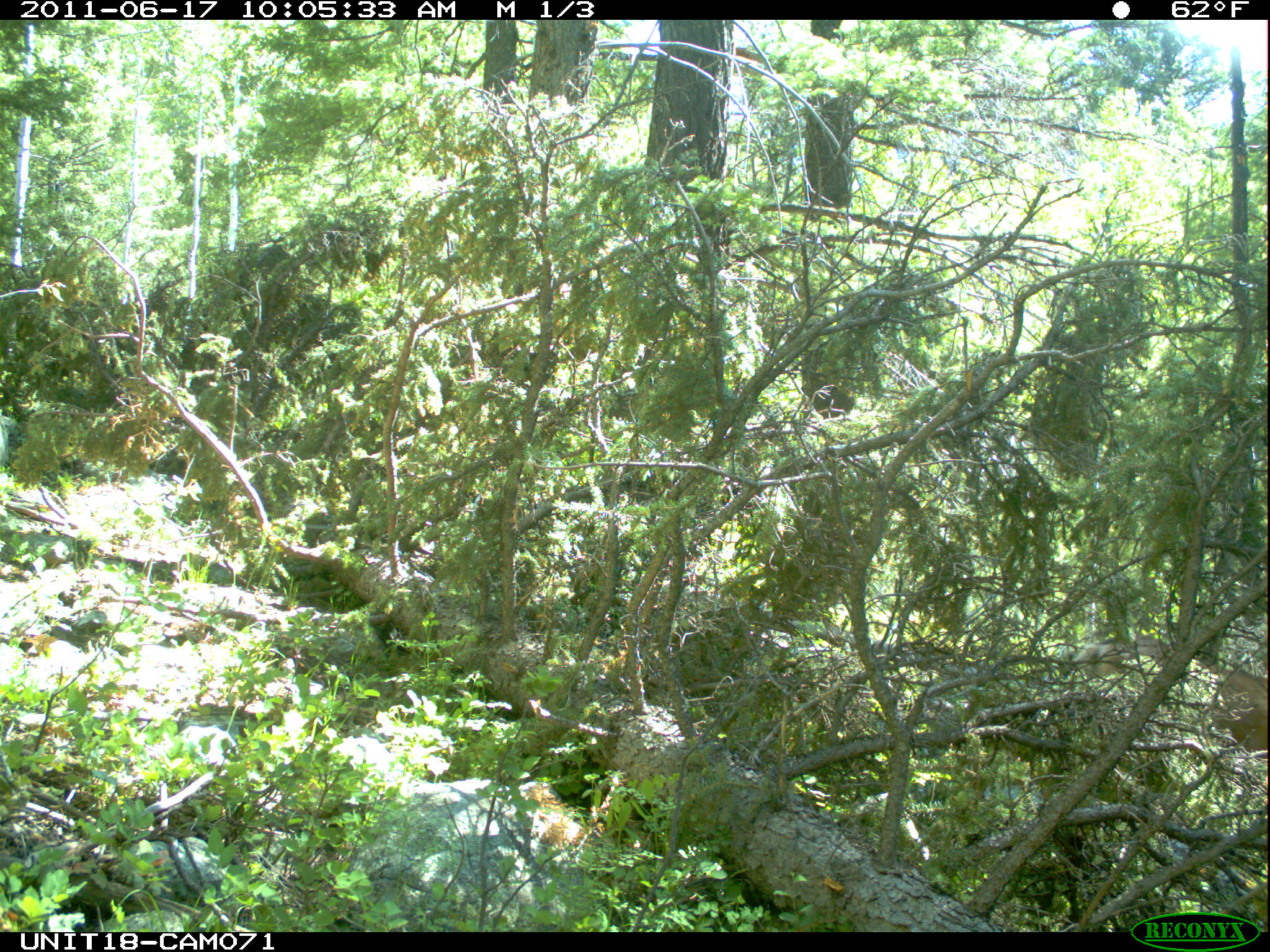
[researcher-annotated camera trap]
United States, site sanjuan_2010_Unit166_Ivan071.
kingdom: Animalia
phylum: Chordata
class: Mammalia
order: Artiodactyla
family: Cervidae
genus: Odocoileus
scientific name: Odocoileus hemionus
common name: mule deer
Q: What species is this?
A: Odocoileus hemionus (mule deer).